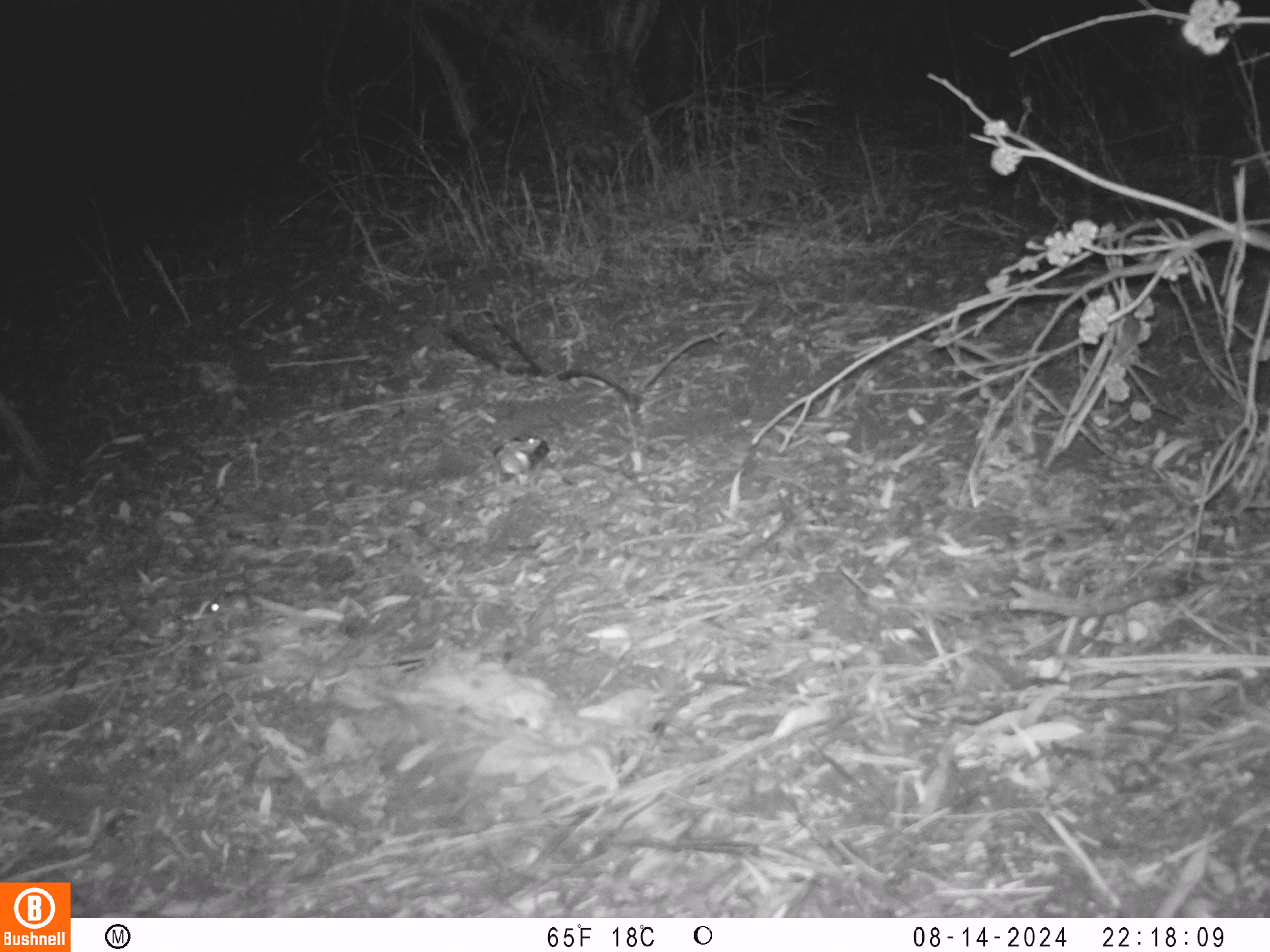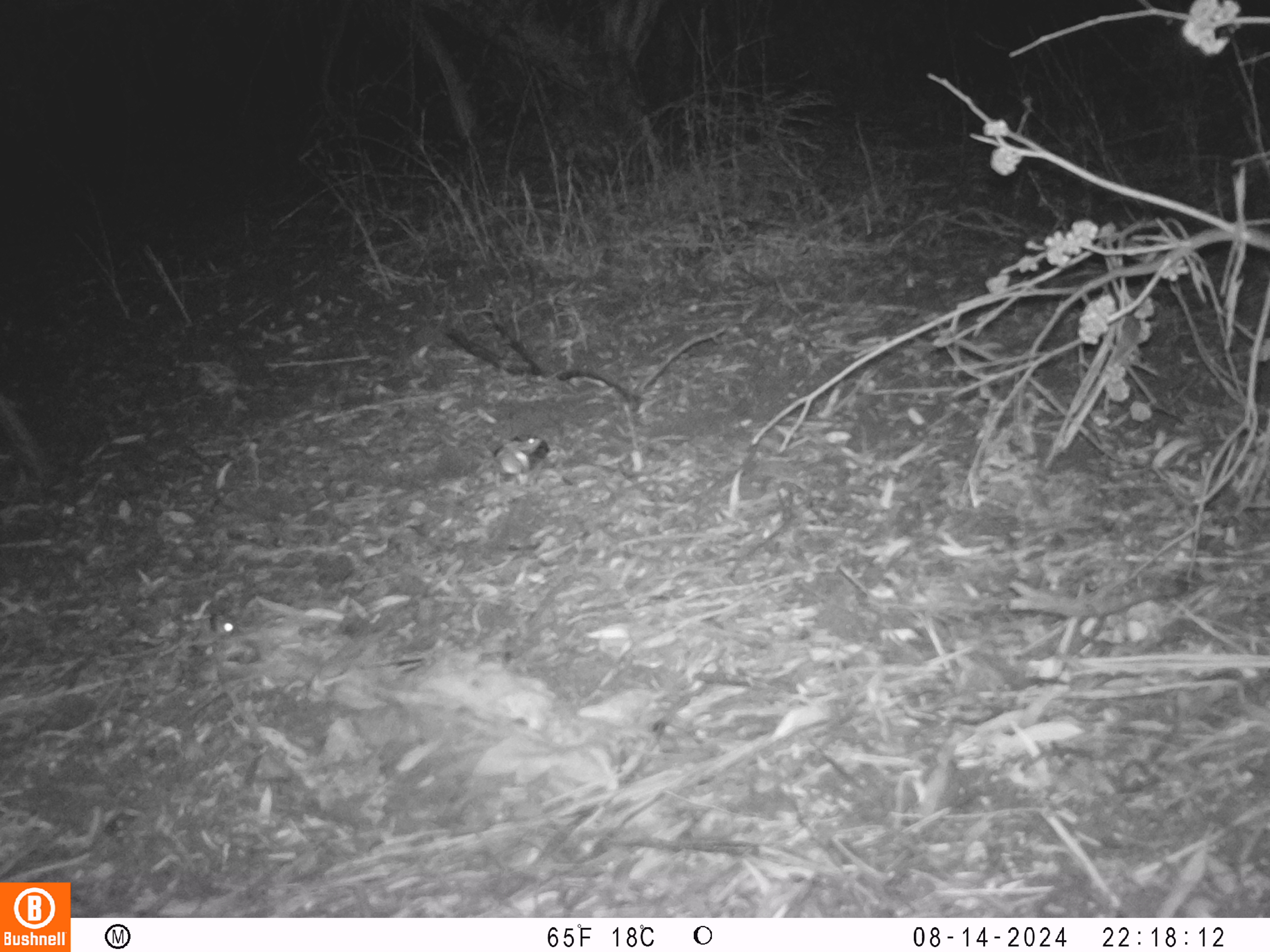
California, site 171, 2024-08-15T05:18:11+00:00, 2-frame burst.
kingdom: Animalia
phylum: Chordata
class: Mammalia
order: Rodentia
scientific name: Rodentia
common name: mouse or rat